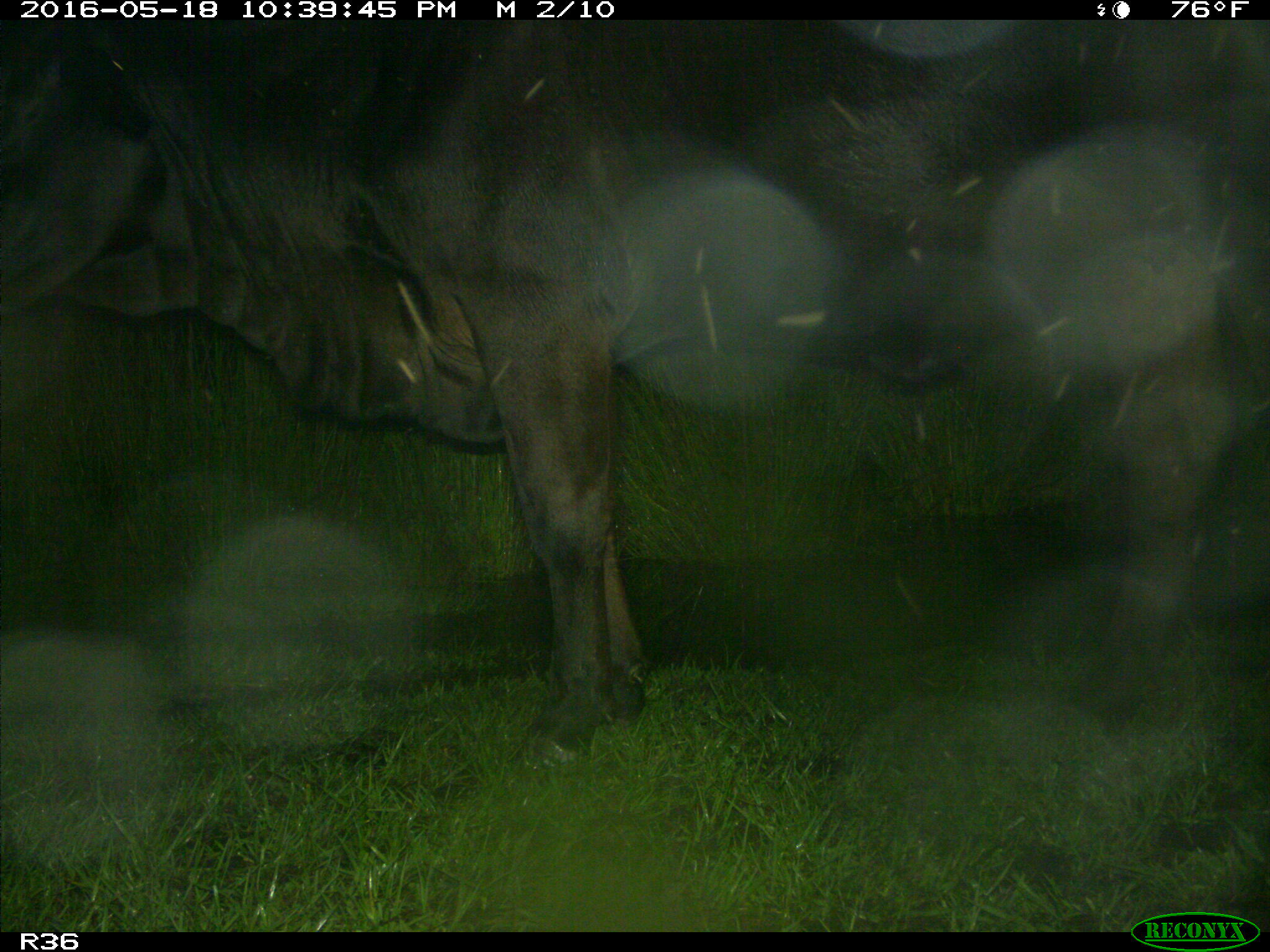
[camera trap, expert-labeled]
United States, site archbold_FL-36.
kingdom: Animalia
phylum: Chordata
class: Mammalia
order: Artiodactyla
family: Bovidae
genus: Bos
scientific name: Bos taurus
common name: domestic cow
Bos taurus (domestic cow).